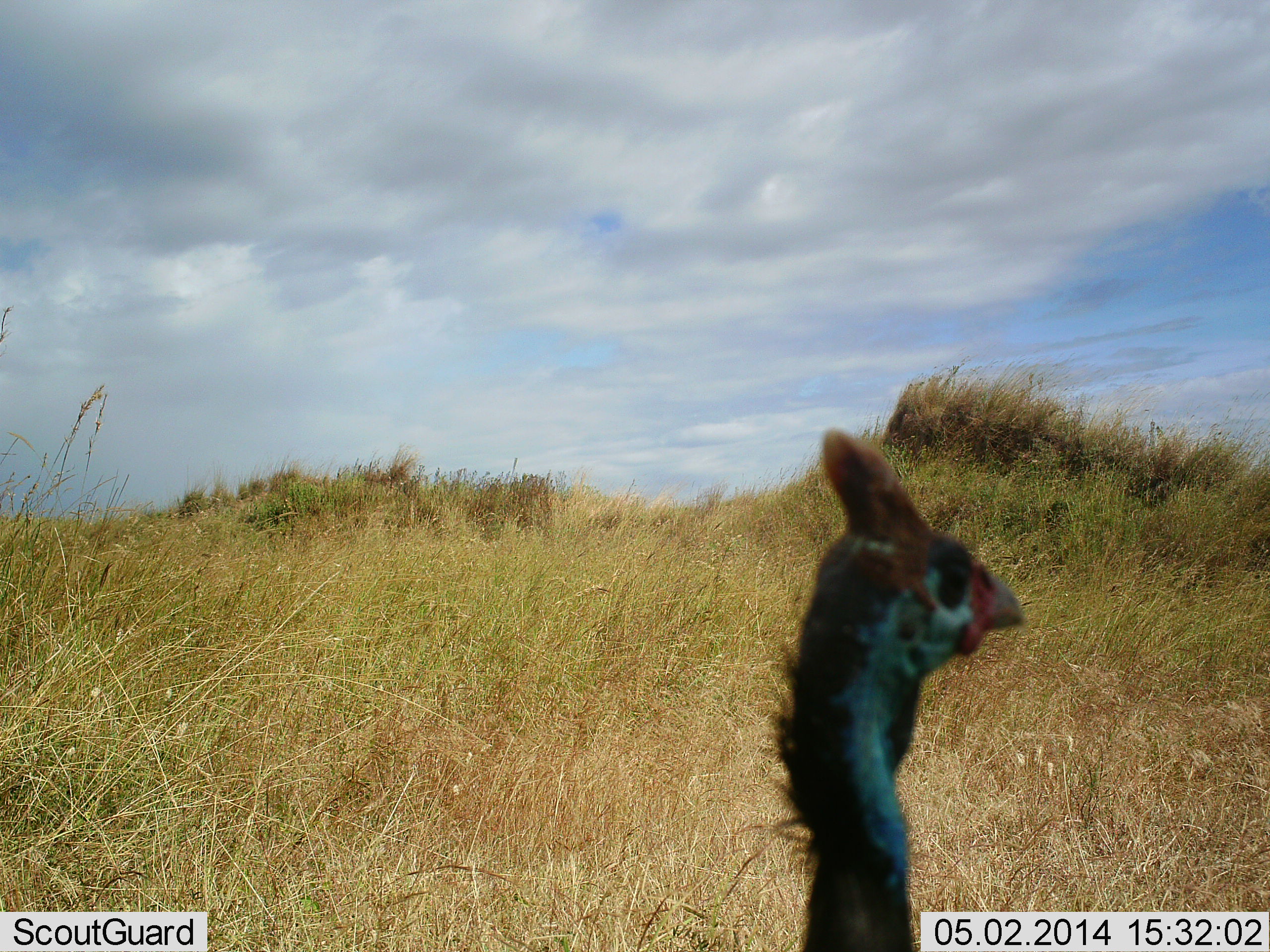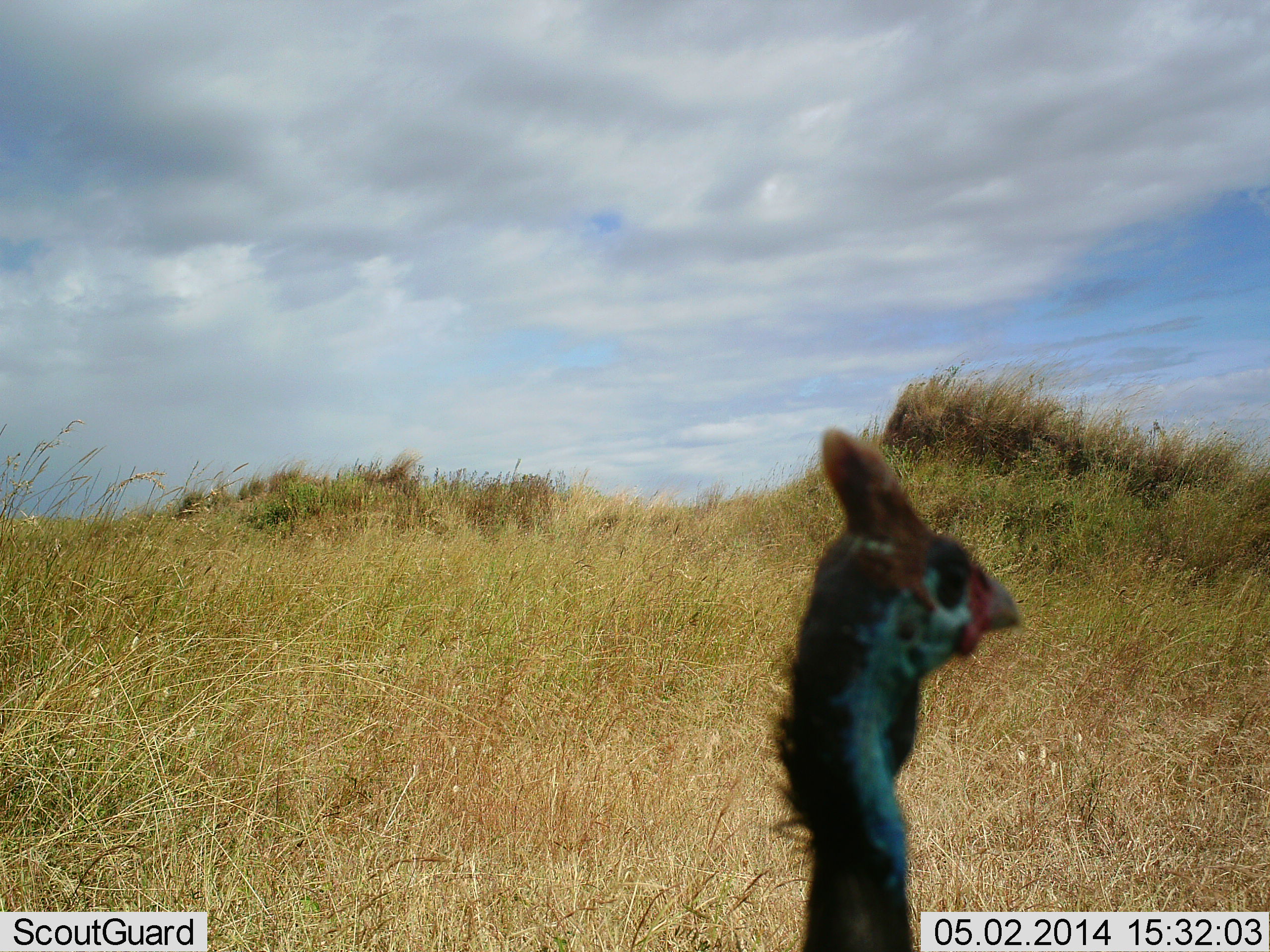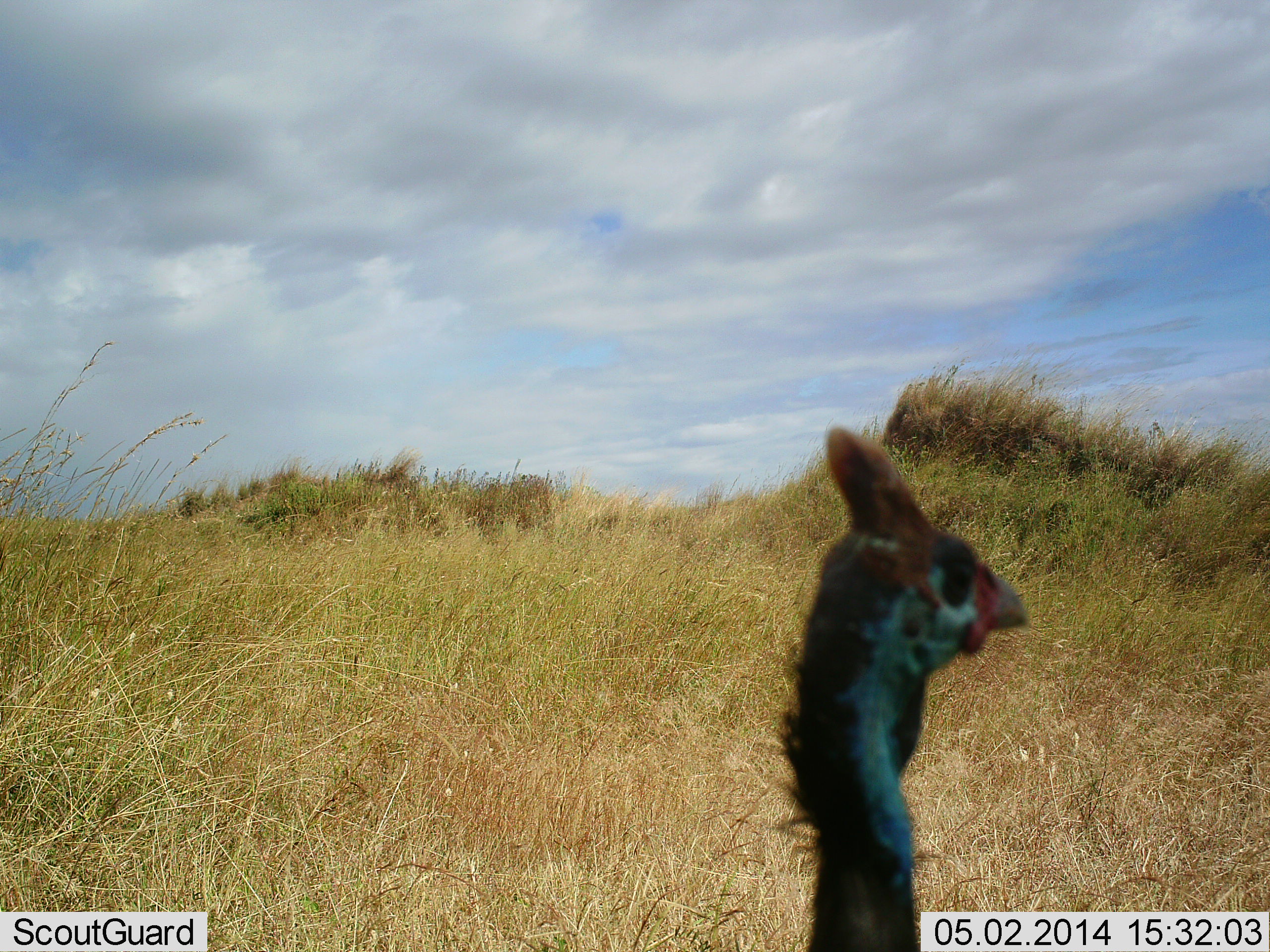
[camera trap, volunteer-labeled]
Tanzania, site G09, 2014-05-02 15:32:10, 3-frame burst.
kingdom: Animalia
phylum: Chordata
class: Aves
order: Galliformes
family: Numididae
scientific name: Numididae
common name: guinea fowl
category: guineafowl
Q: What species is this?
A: Guineafowl (guinea fowl) (Numididae).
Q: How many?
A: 1.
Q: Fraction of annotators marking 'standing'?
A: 100%.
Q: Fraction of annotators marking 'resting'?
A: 0%.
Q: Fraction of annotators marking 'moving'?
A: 0%.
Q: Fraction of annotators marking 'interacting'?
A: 0%.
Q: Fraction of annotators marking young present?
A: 0%.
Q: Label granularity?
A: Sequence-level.